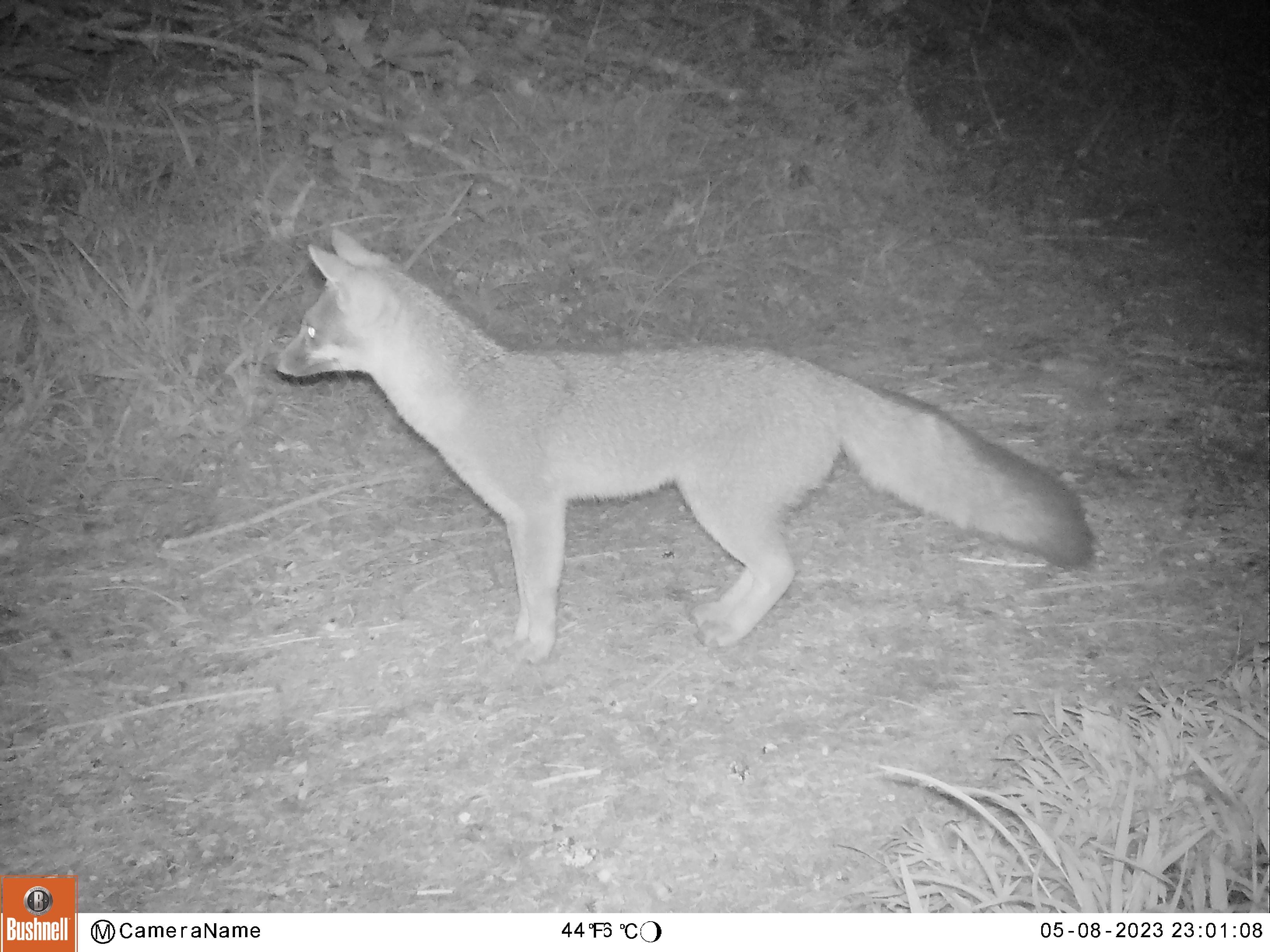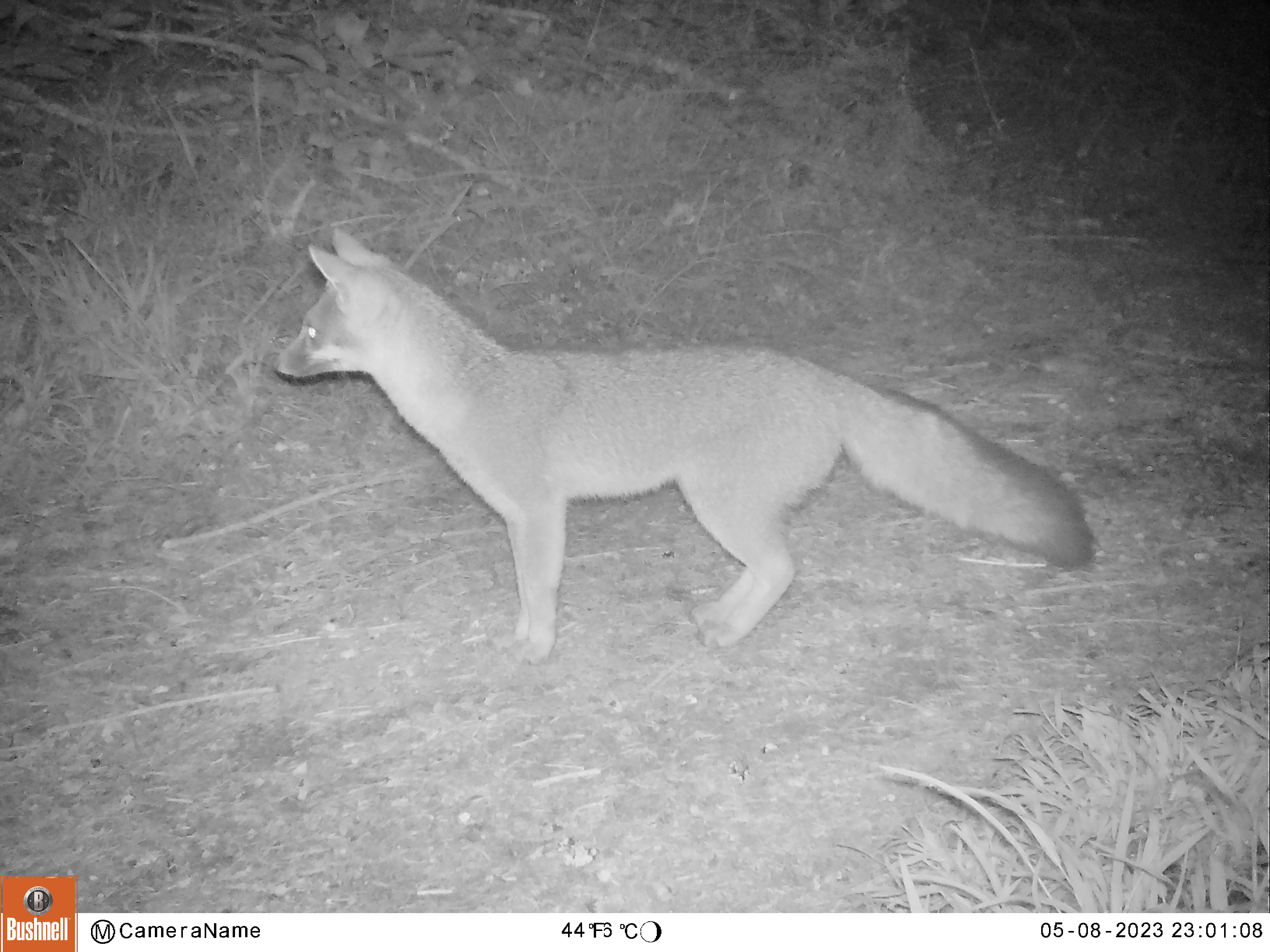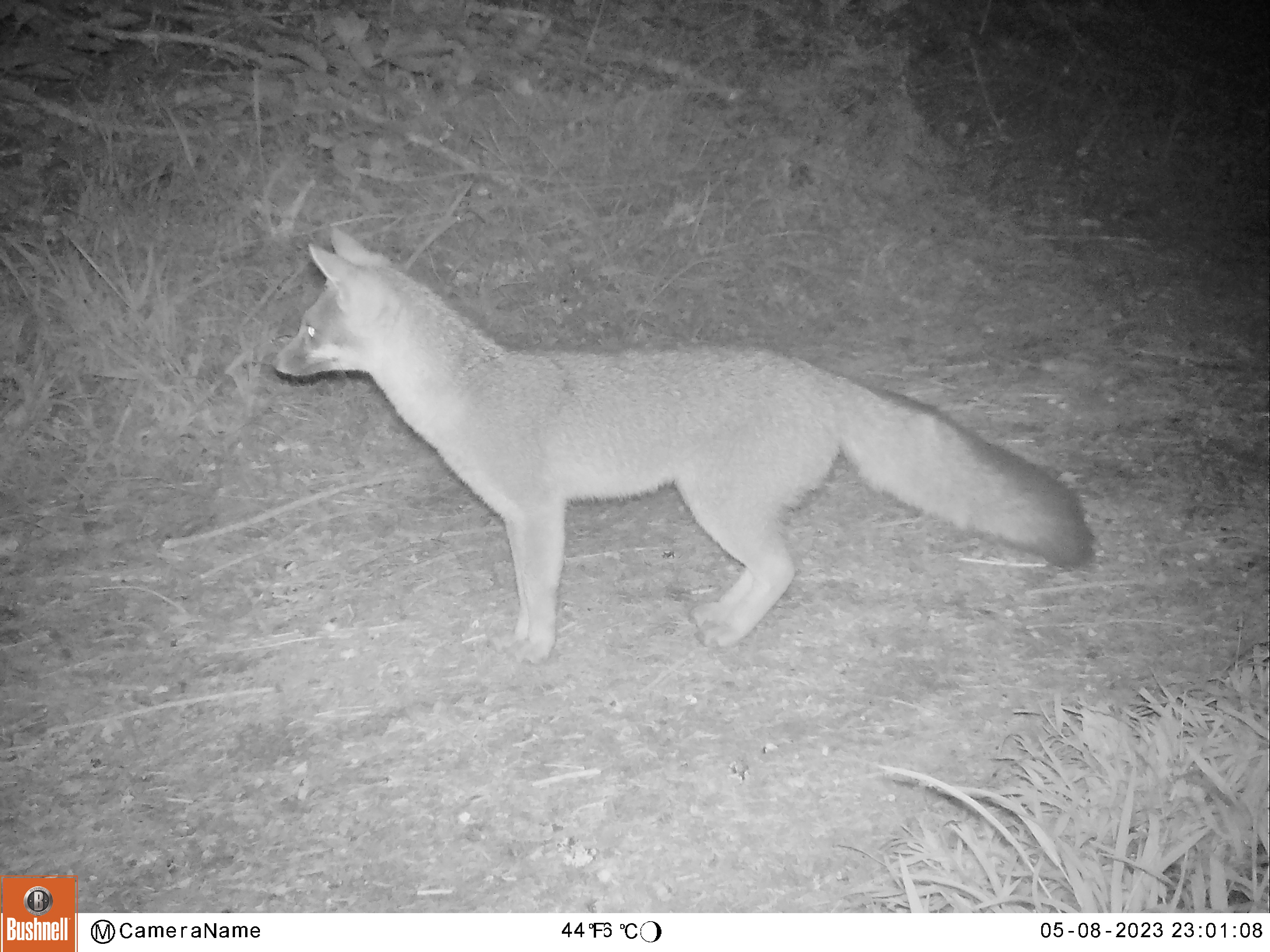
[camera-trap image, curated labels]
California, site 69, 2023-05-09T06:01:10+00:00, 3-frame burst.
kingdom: Animalia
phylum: Chordata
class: Mammalia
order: Carnivora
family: Canidae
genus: Urocyon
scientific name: Urocyon cinereoargenteus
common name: gray fox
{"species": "gray fox (Urocyon cinereoargenteus)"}